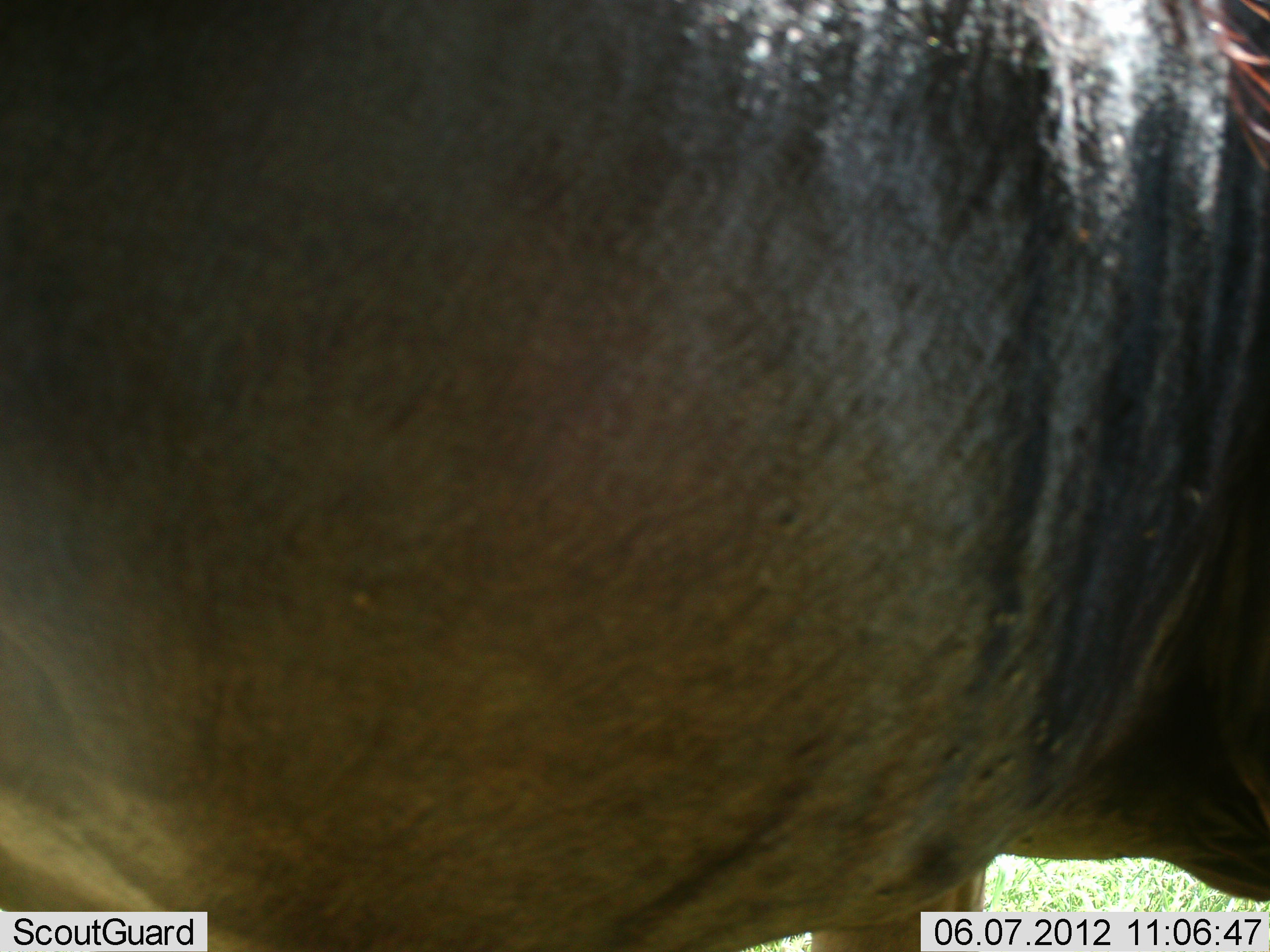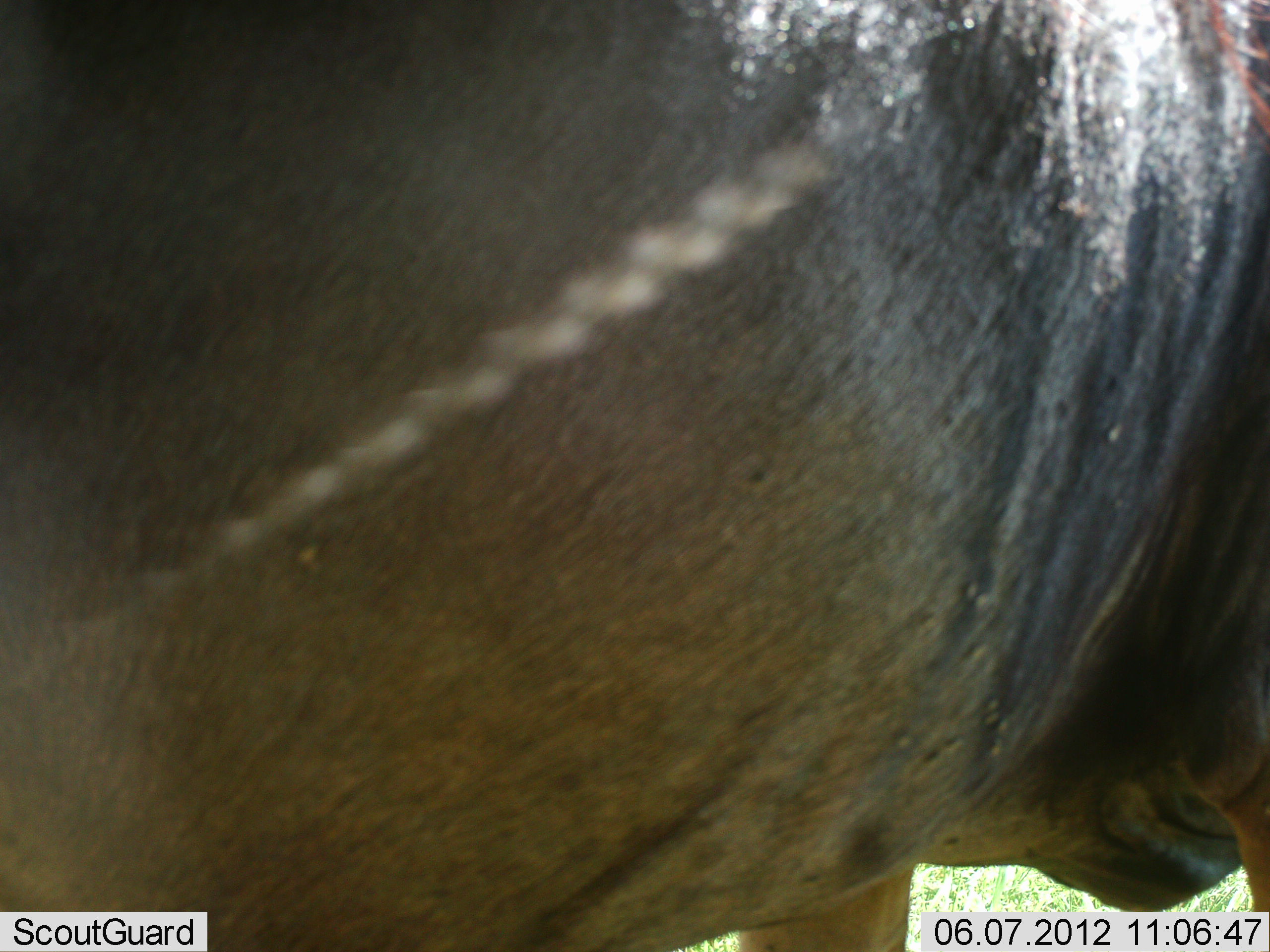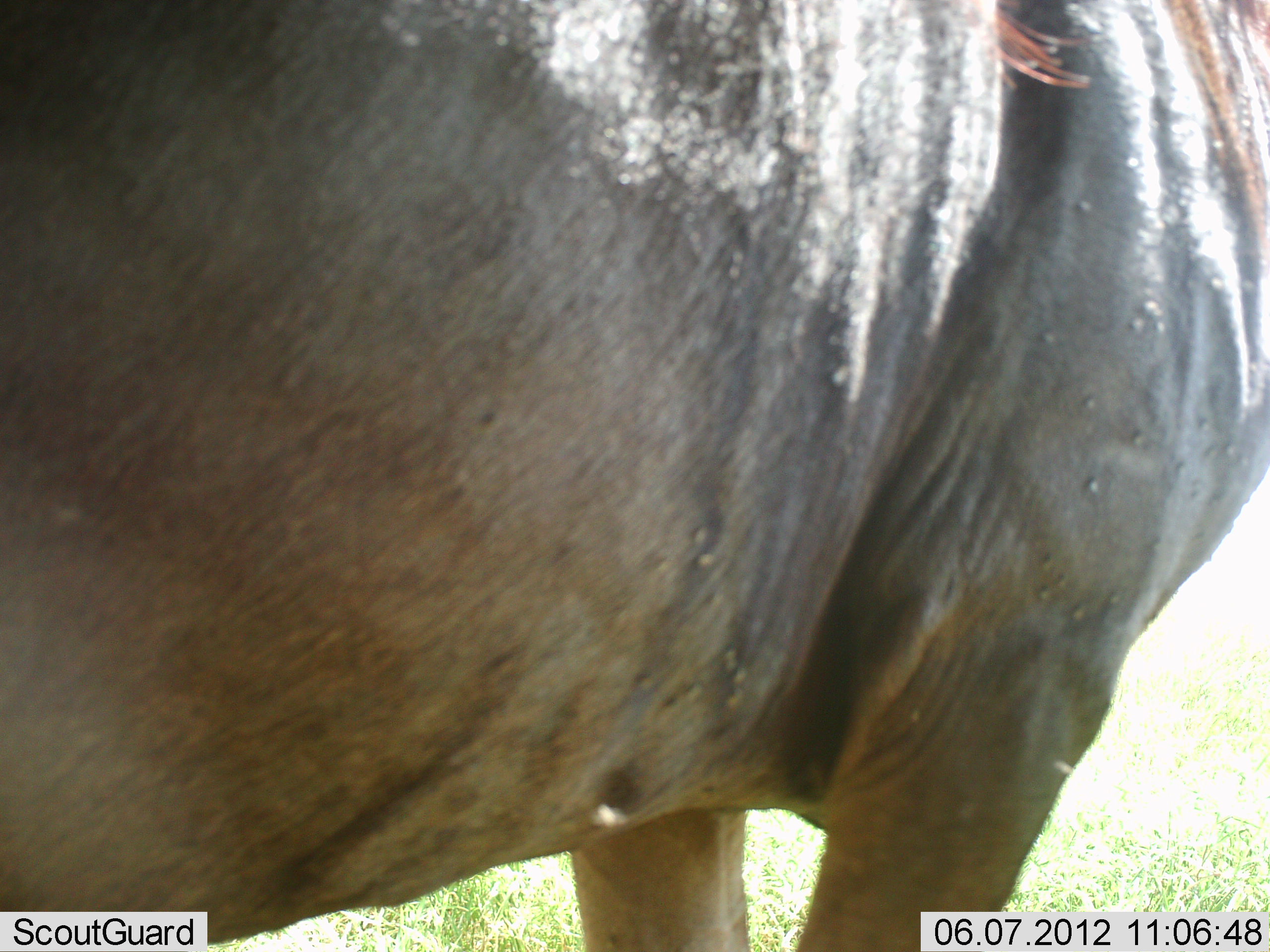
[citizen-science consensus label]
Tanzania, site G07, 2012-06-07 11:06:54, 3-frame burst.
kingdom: Animalia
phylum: Chordata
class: Mammalia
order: Artiodactyla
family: Bovidae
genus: Connochaetes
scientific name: Connochaetes taurinus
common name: blue wildebeest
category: wildebeest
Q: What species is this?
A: Wildebeest (blue wildebeest) (Connochaetes taurinus).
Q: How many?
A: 1.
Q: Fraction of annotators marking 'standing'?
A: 80%.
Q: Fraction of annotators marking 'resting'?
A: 0%.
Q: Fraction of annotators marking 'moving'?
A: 30%.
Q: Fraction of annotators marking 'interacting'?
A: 0%.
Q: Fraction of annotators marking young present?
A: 0%.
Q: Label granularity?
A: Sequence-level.